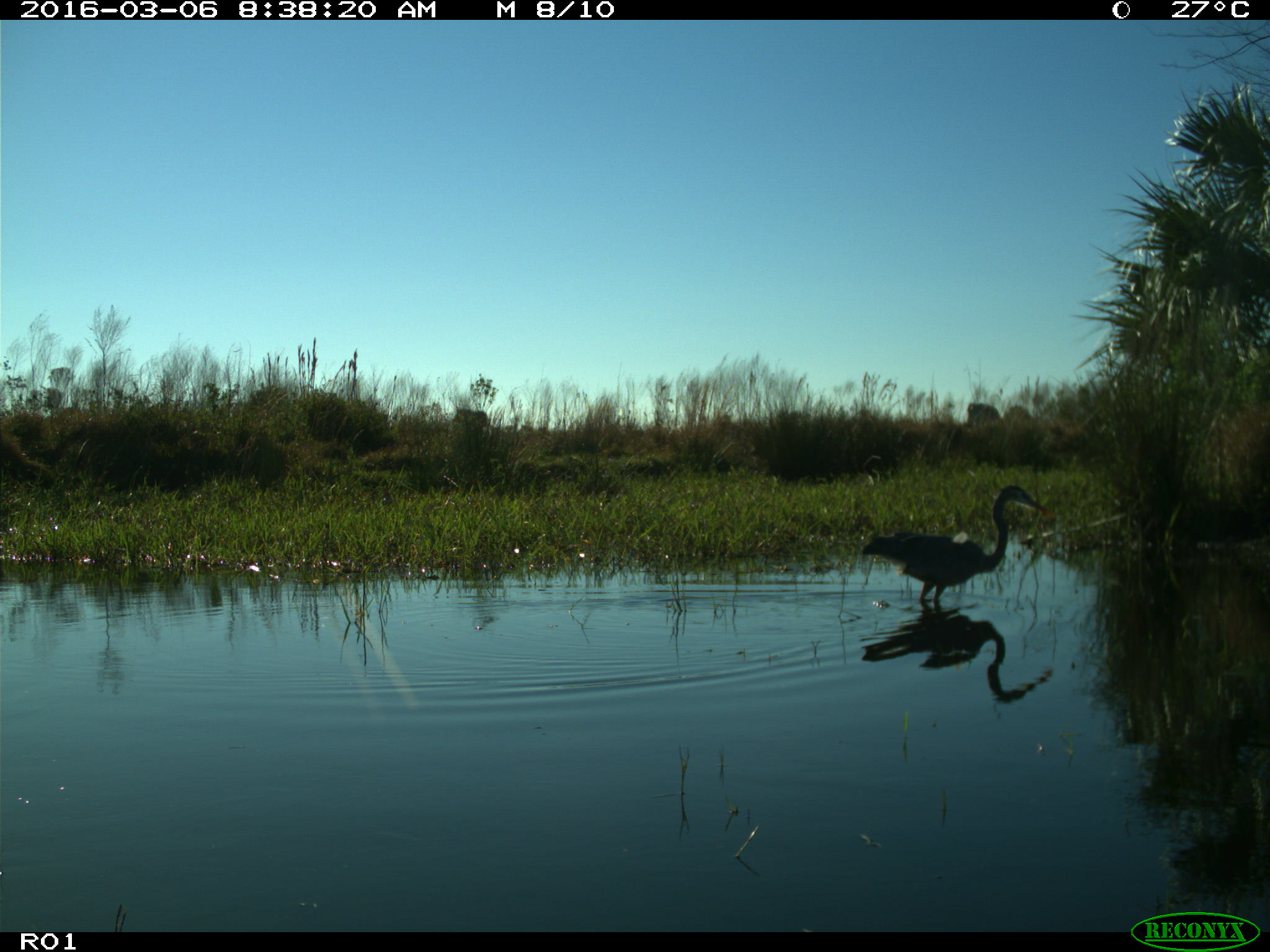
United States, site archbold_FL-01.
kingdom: Animalia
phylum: Chordata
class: Aves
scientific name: Aves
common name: birds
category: unidentified bird